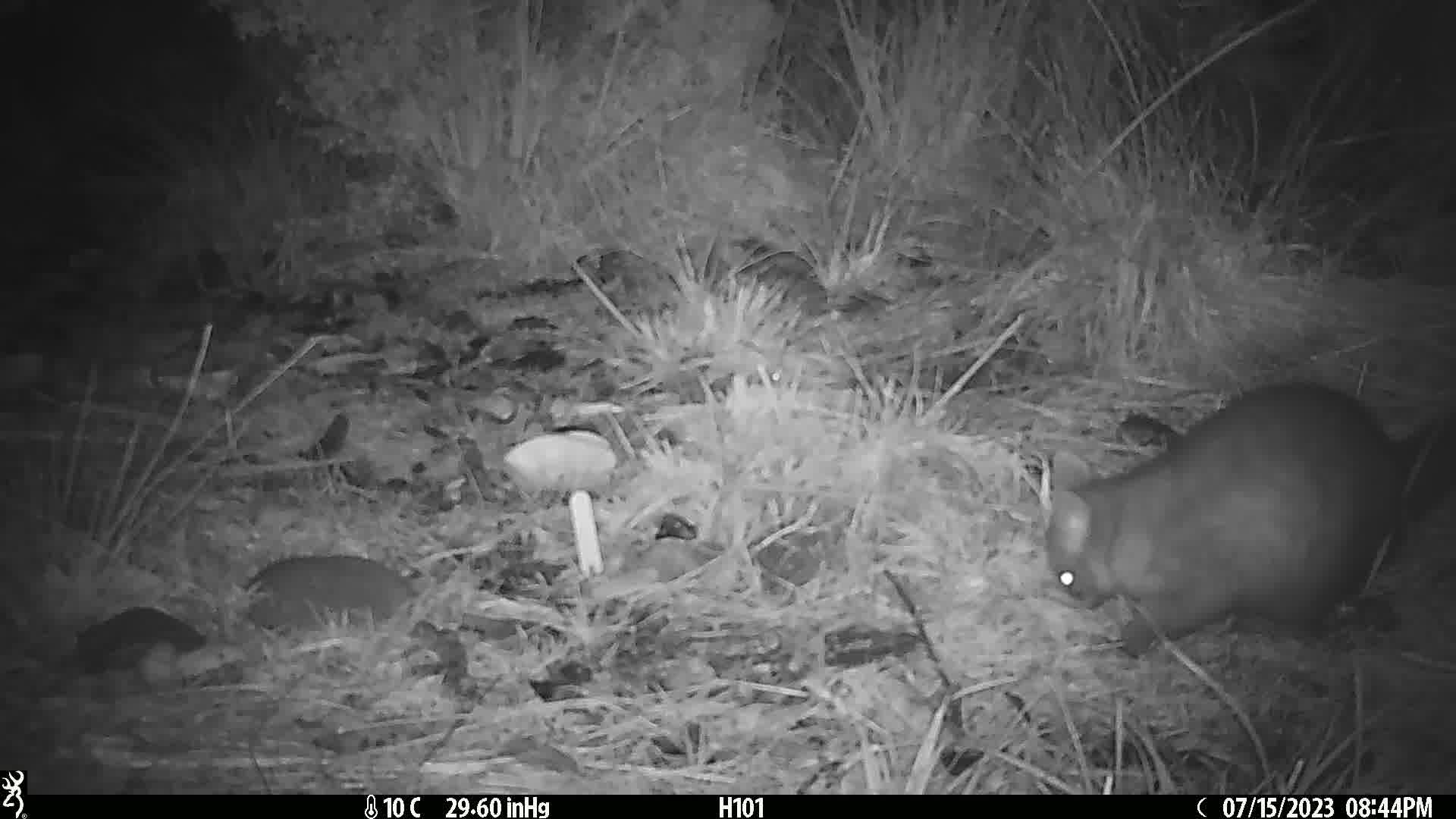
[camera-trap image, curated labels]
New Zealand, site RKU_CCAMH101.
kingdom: Animalia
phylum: Chordata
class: Mammalia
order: Diprotodontia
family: Phalangeridae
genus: Trichosurus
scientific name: Trichosurus vulpecula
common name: common brushtail possum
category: possum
Possum (common brushtail possum) (Trichosurus vulpecula).